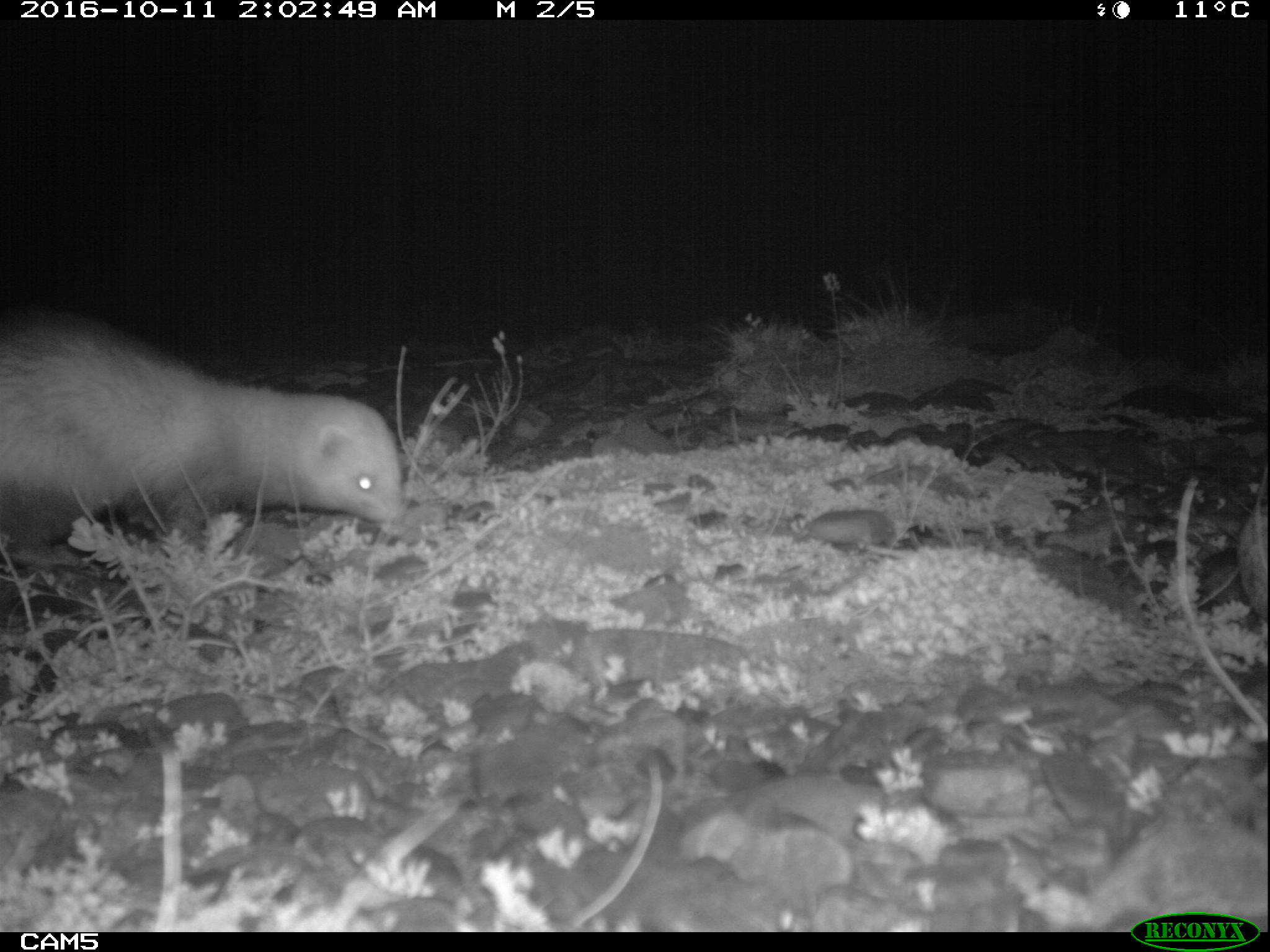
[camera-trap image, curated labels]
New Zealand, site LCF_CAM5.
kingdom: Animalia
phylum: Chordata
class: Mammalia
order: Carnivora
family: Mustelidae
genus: Mustela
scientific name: Mustela furo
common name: ferret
Ferret (Mustela furo).